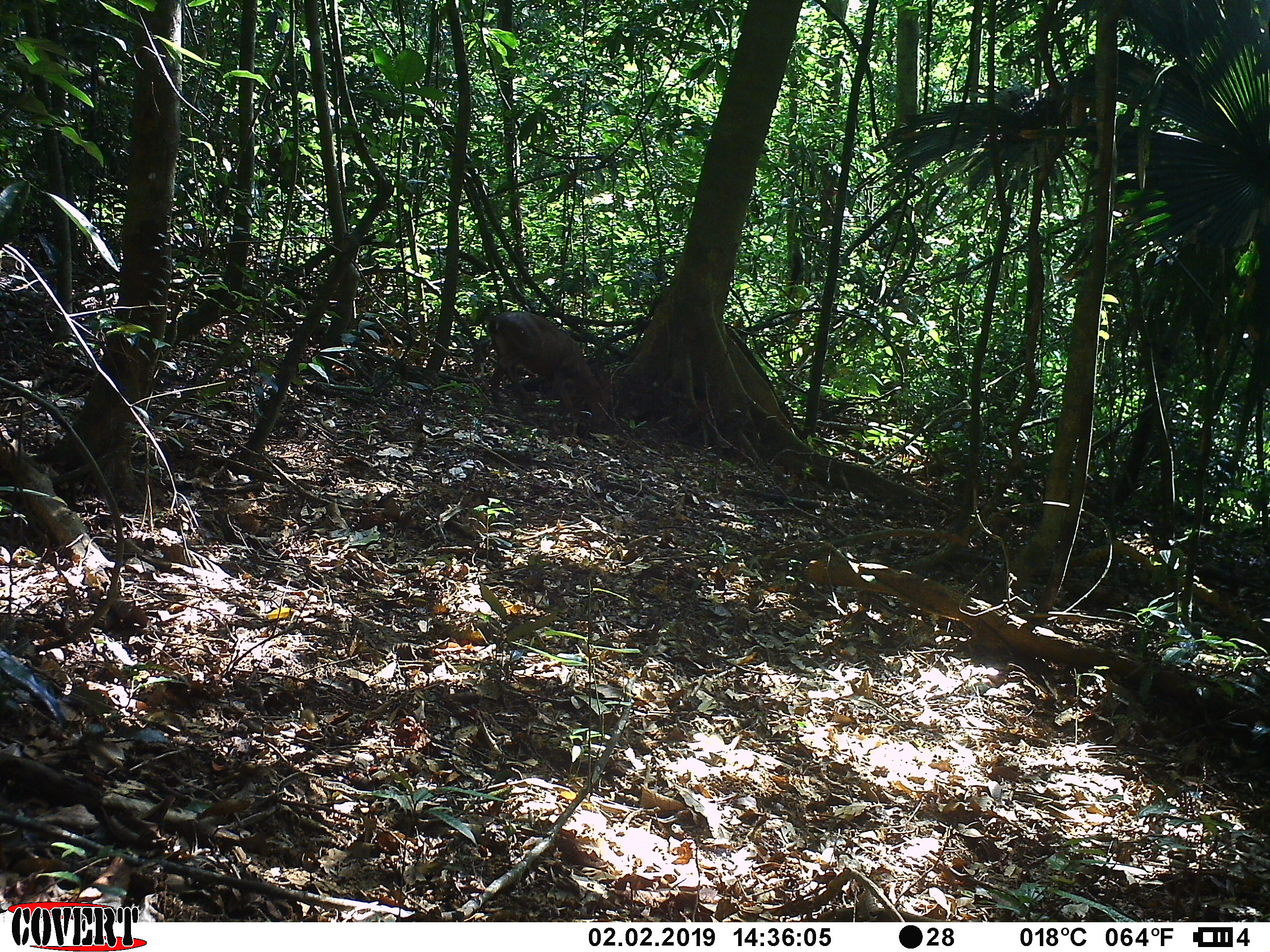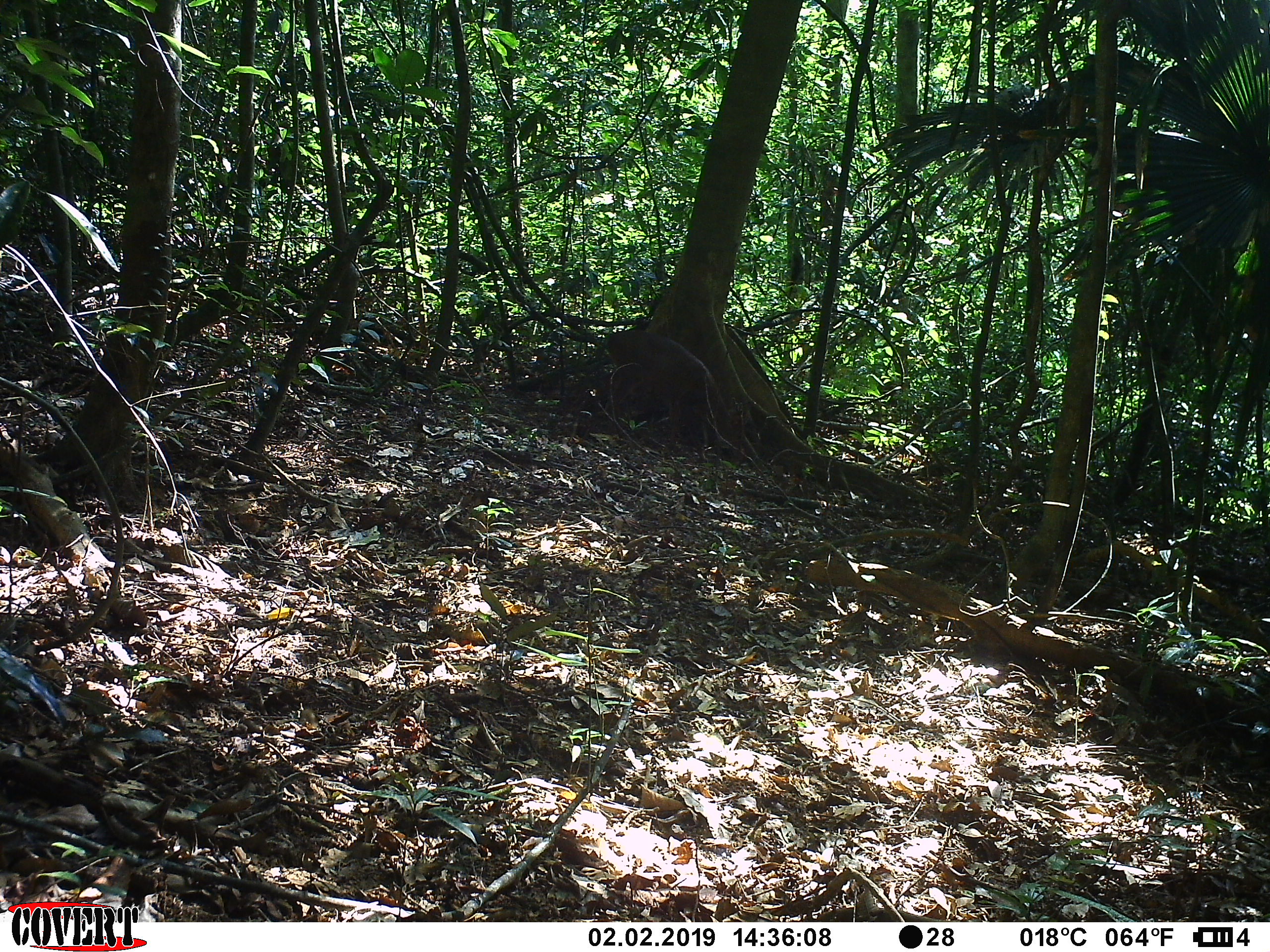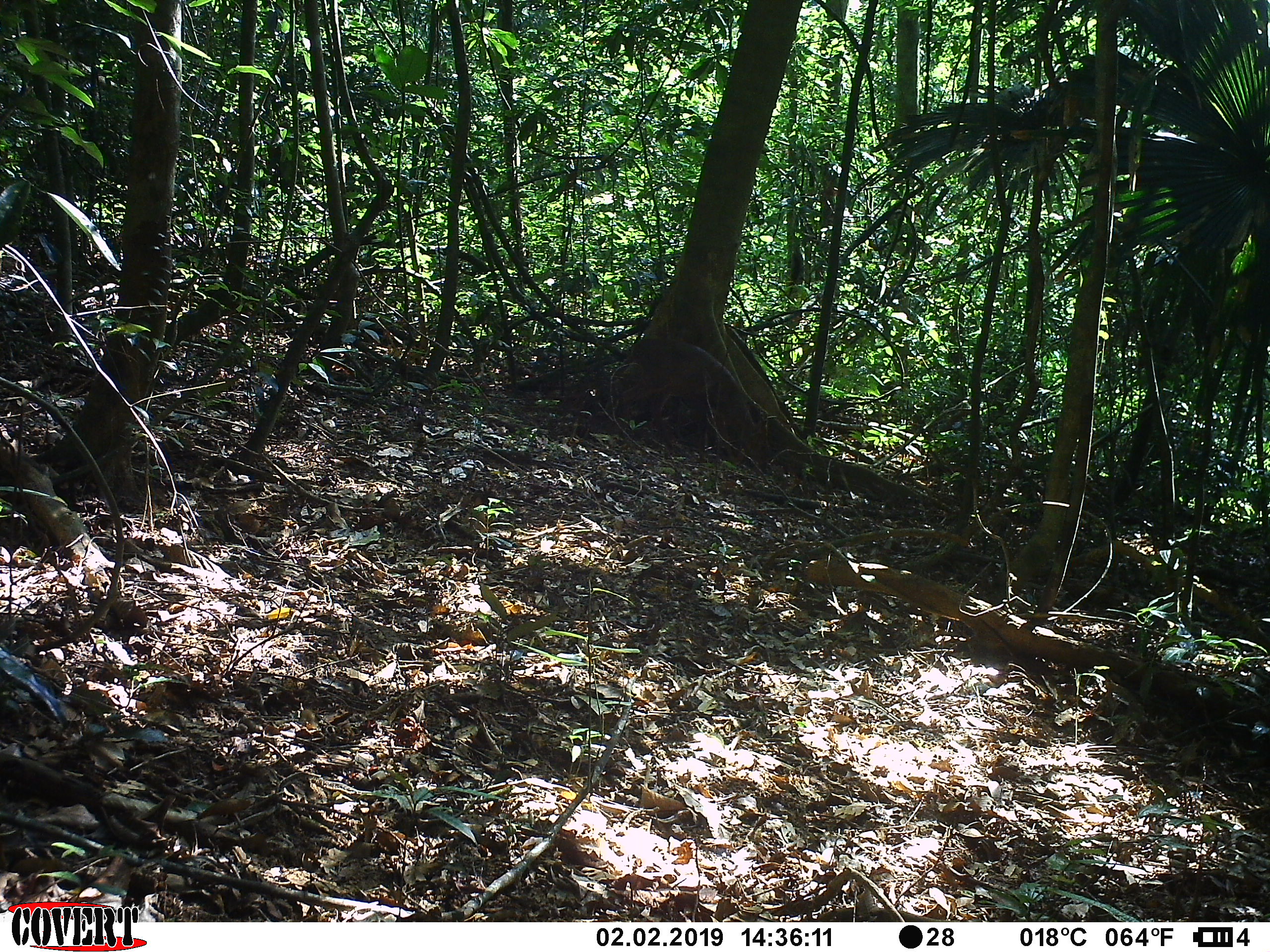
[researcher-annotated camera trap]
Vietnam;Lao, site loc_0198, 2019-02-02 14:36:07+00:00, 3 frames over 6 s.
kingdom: Animalia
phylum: Chordata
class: Mammalia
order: Artiodactyla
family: Cervidae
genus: Muntiacus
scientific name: Muntiacus vuquangensis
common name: large-antlered muntjac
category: large antlered muntjac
Large antlered muntjac (large-antlered muntjac) (Muntiacus vuquangensis). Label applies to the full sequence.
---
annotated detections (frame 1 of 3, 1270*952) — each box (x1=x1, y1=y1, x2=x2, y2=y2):
large antlered muntjac: (x1=488, y1=311, x2=611, y2=432)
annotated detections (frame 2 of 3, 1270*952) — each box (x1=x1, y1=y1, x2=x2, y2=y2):
large antlered muntjac: (x1=607, y1=330, x2=731, y2=460)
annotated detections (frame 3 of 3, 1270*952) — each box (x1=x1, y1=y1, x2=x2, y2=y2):
large antlered muntjac: (x1=620, y1=338, x2=761, y2=465)